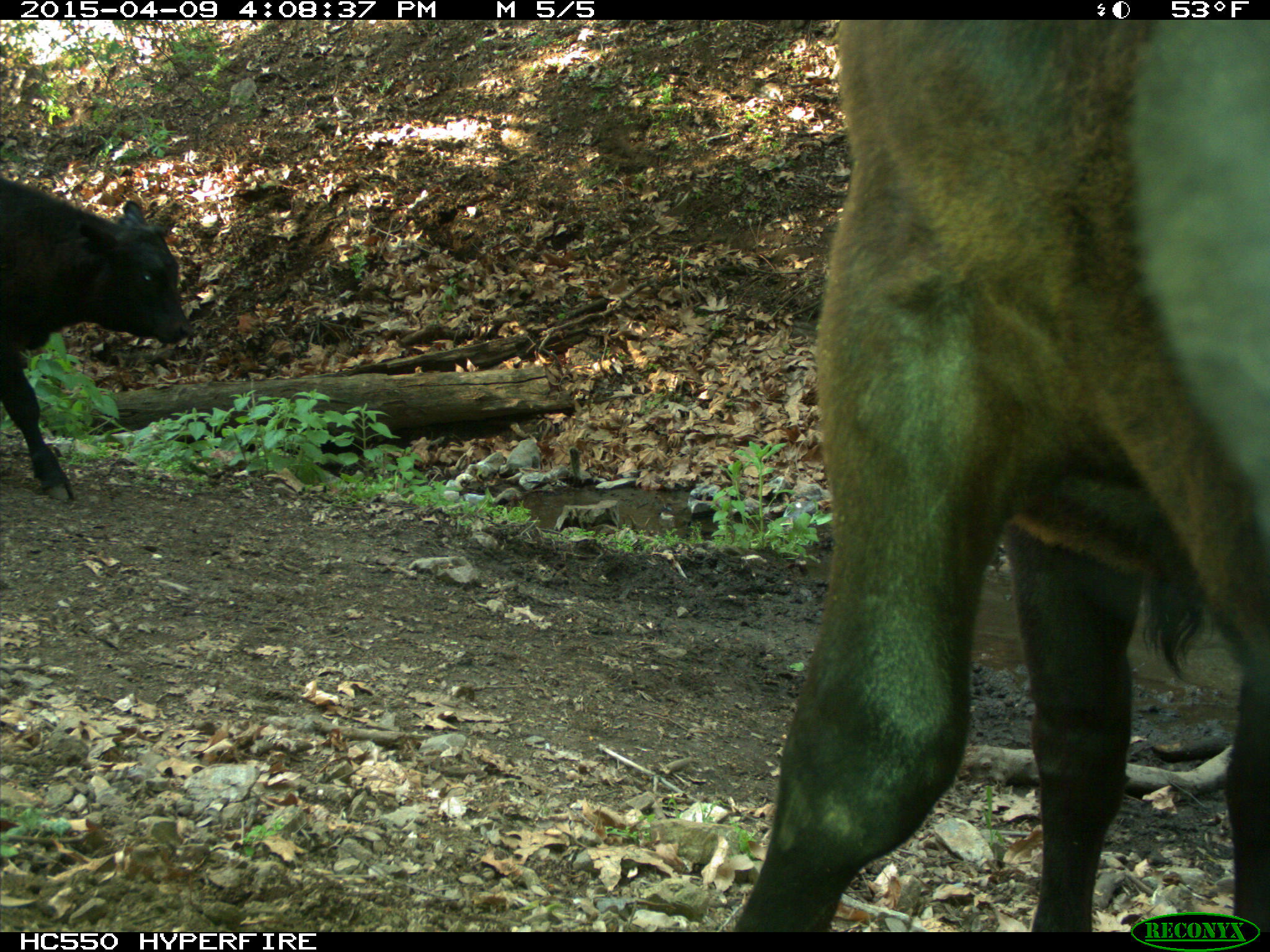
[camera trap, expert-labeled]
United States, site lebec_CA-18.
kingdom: Animalia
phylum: Chordata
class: Mammalia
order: Artiodactyla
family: Bovidae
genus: Bos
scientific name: Bos taurus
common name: domestic cow